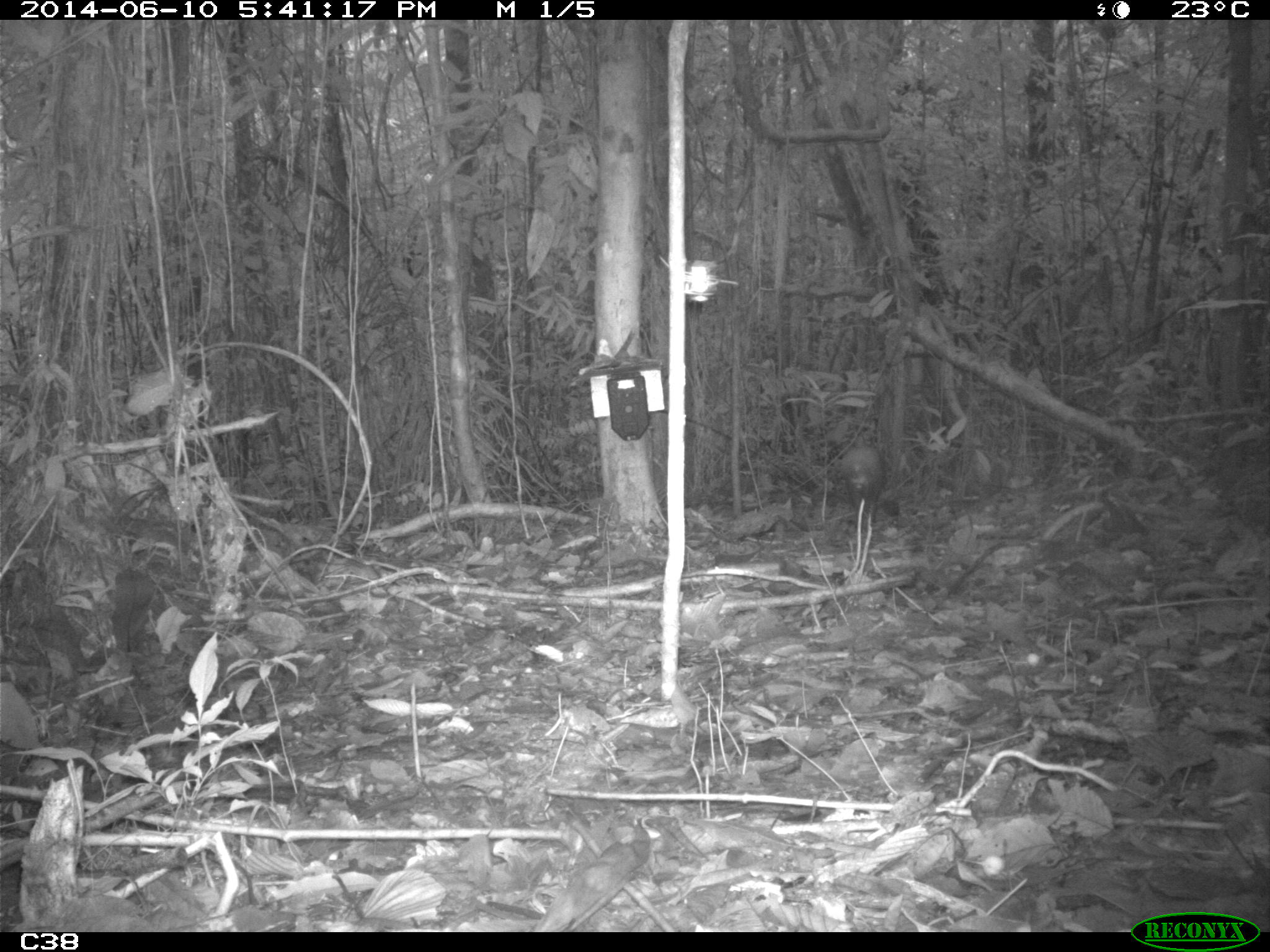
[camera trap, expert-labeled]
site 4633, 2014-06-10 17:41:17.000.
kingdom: Animalia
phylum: Chordata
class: Mammalia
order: Rodentia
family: Dasyproctidae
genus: Dasyprocta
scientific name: Dasyprocta leporina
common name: red-rumped agouti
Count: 1.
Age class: adult.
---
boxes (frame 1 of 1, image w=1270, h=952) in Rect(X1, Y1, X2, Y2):
dasyprocta leporina: Rect(840, 445, 885, 523)